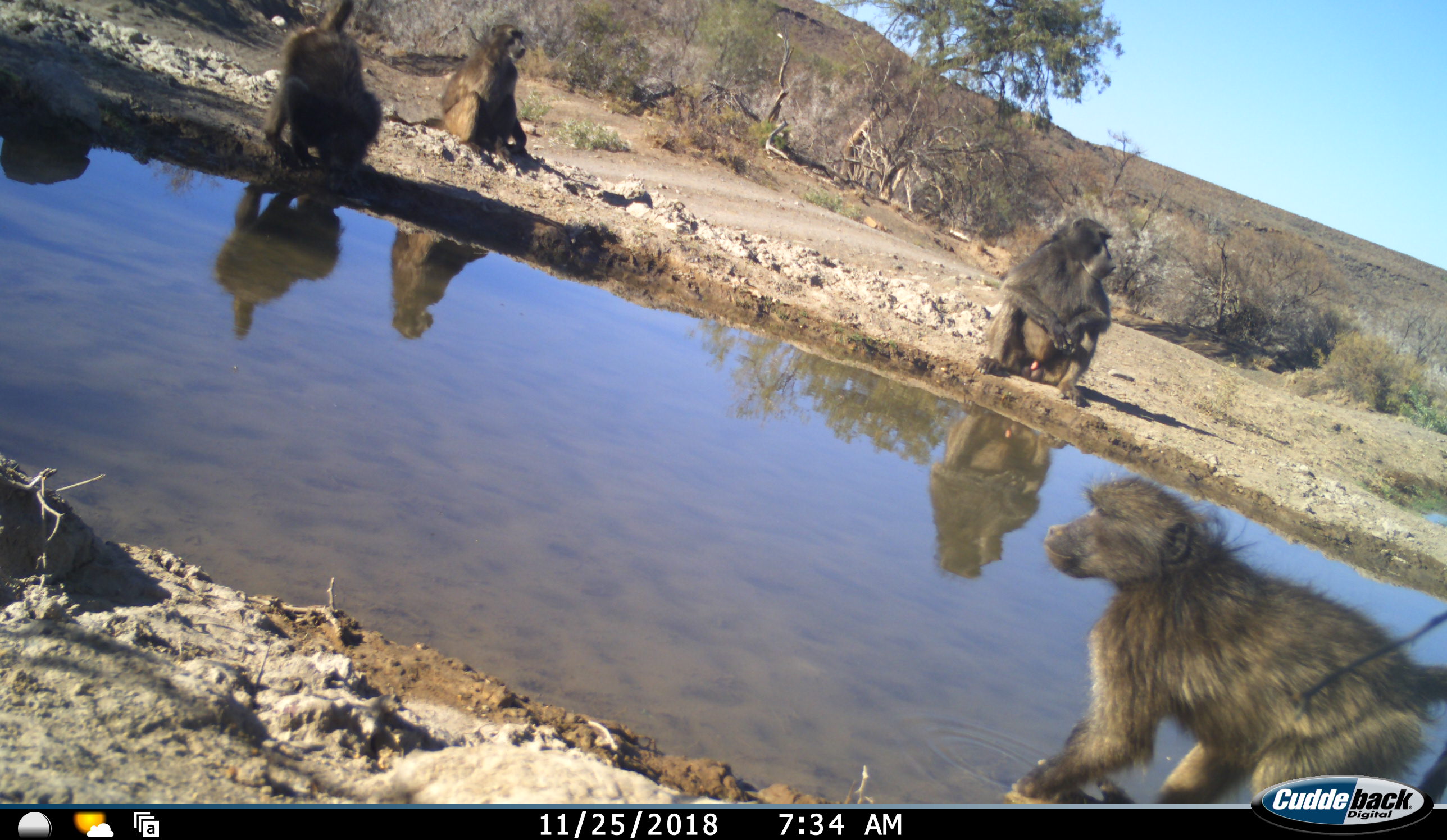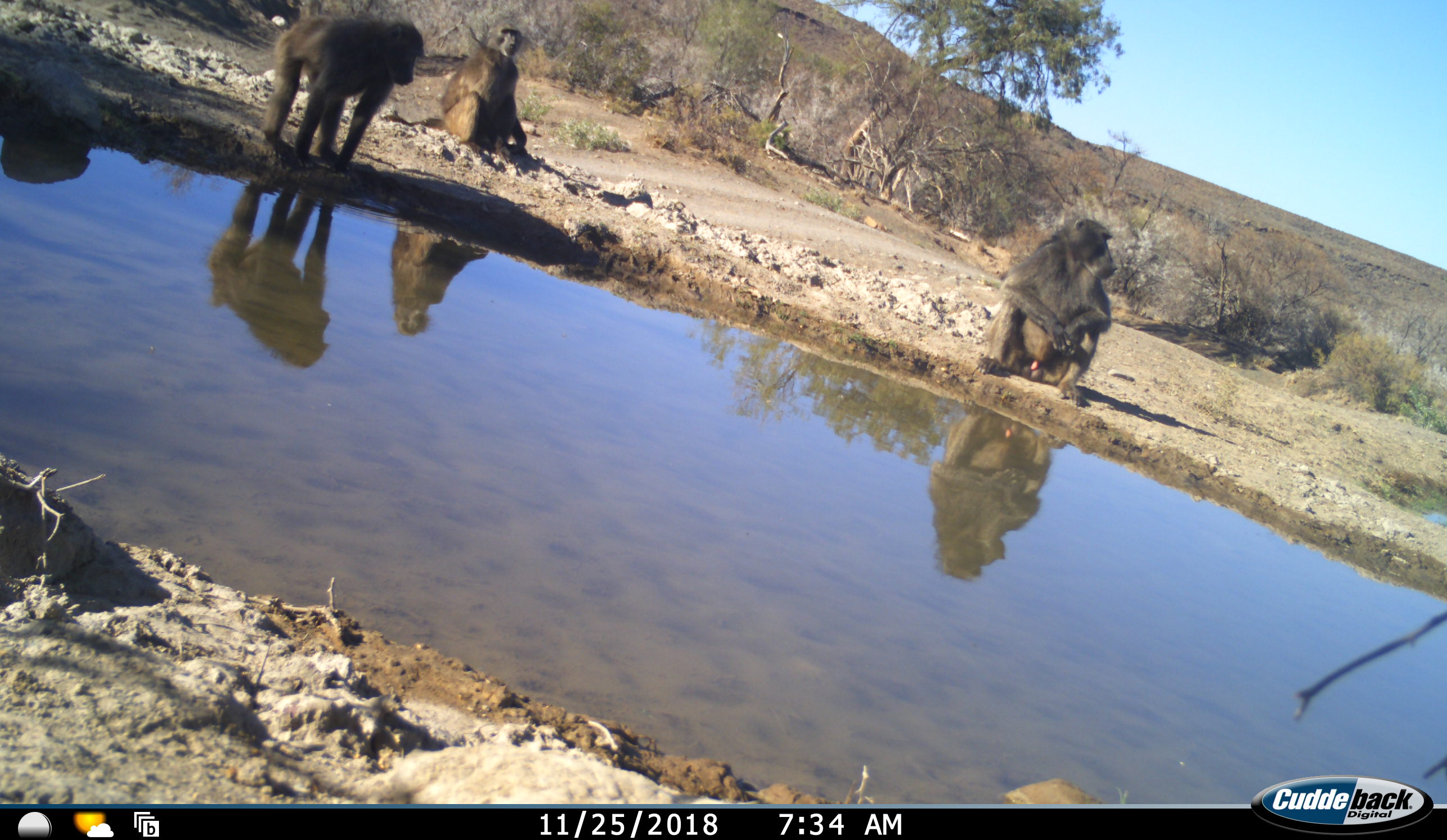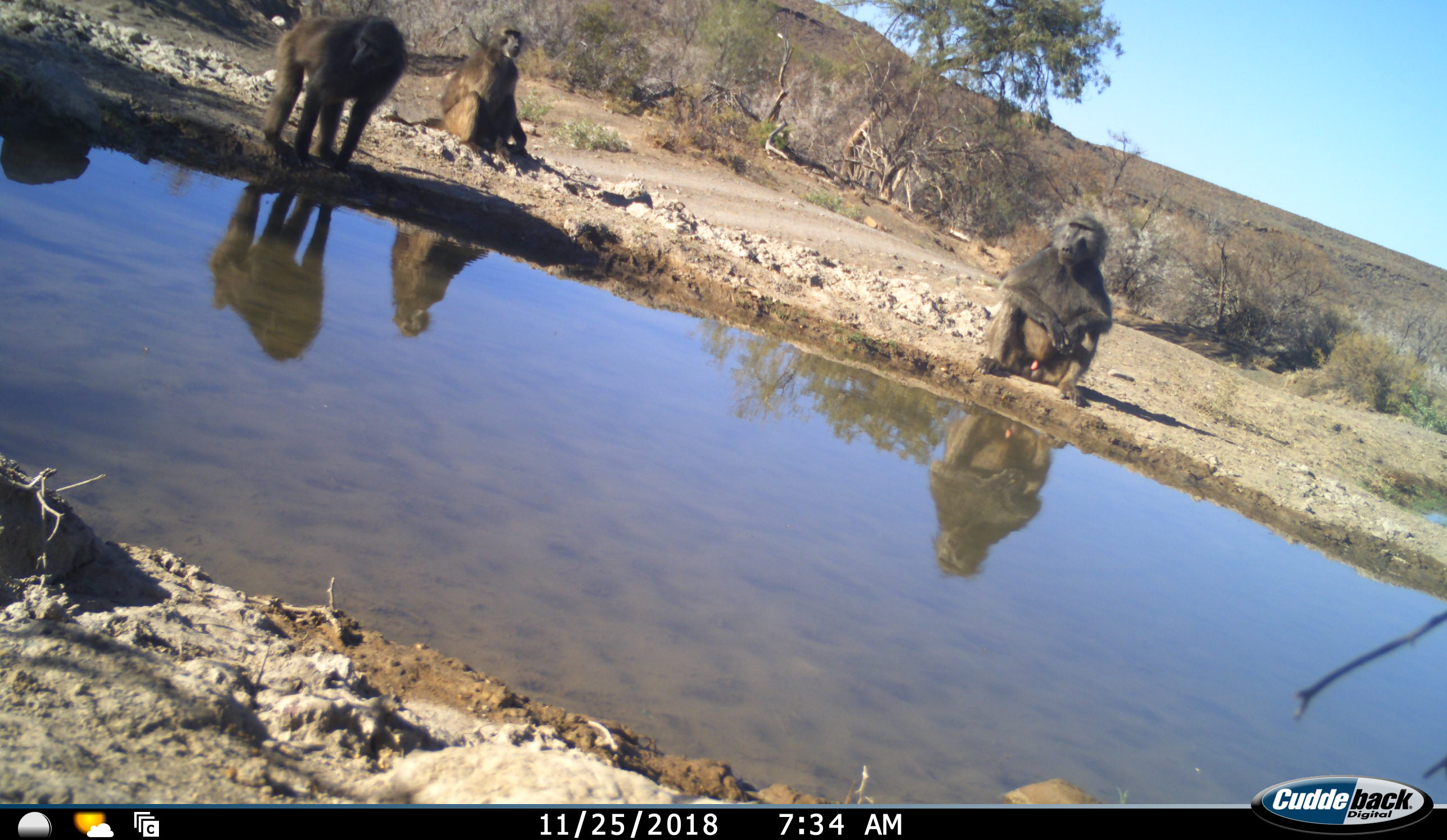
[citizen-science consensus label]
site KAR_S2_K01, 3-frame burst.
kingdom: Animalia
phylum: Chordata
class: Mammalia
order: Primates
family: Cercopithecidae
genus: Papio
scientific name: Papio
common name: baboon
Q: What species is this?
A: Baboon (Papio).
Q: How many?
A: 4.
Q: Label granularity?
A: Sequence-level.